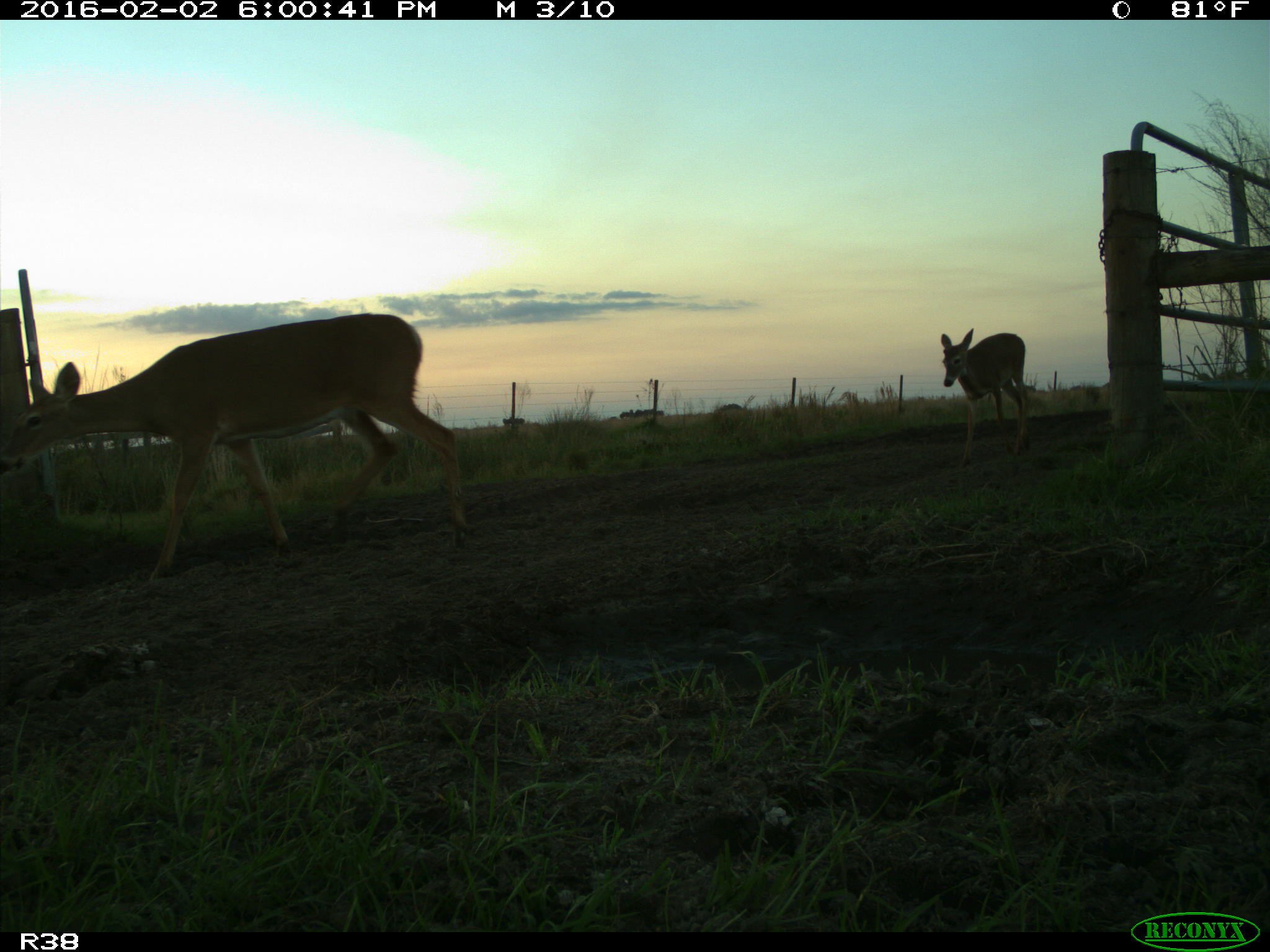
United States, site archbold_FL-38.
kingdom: Animalia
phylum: Chordata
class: Mammalia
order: Artiodactyla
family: Cervidae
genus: Odocoileus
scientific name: Odocoileus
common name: deer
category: unidentified deer